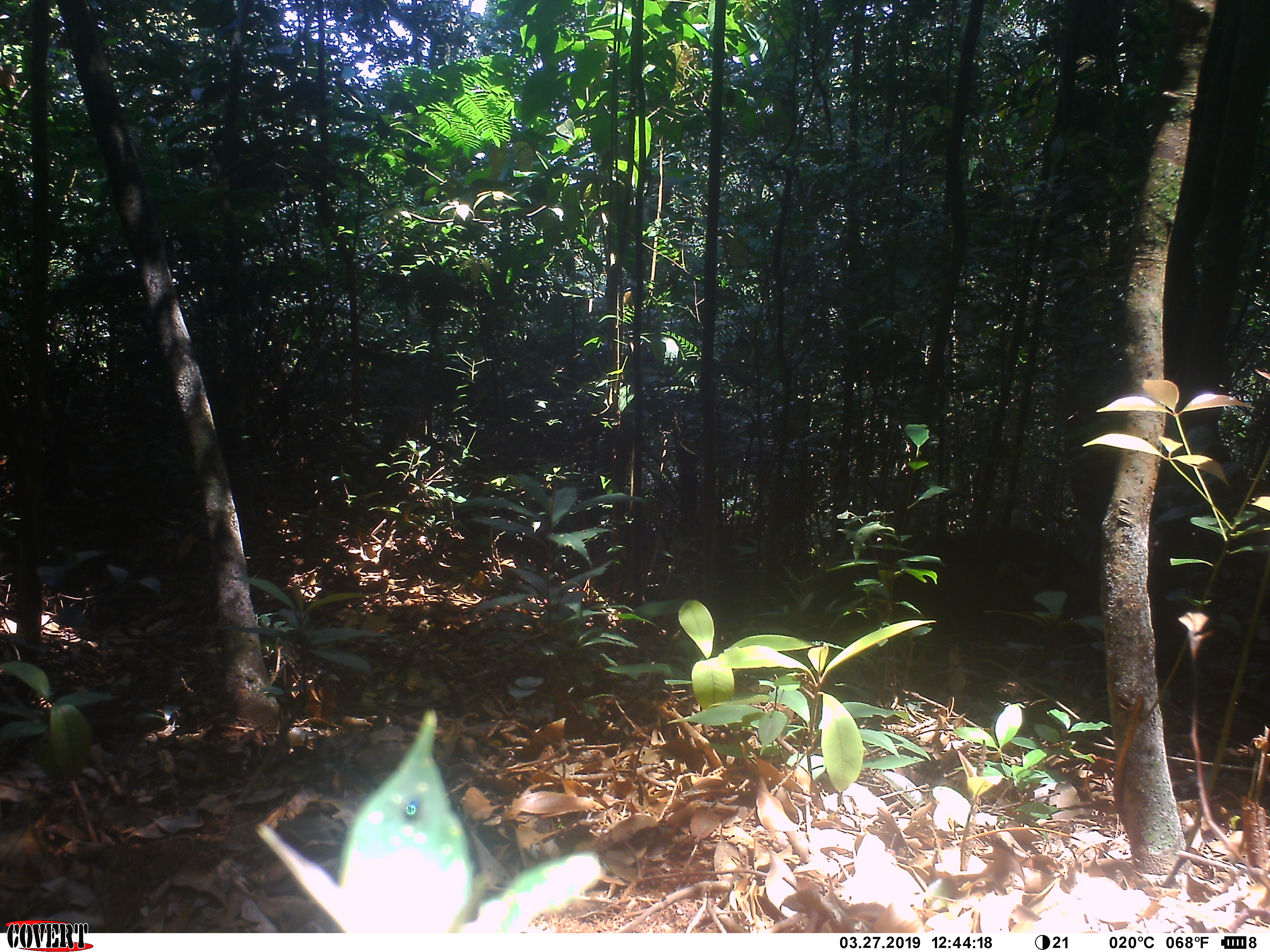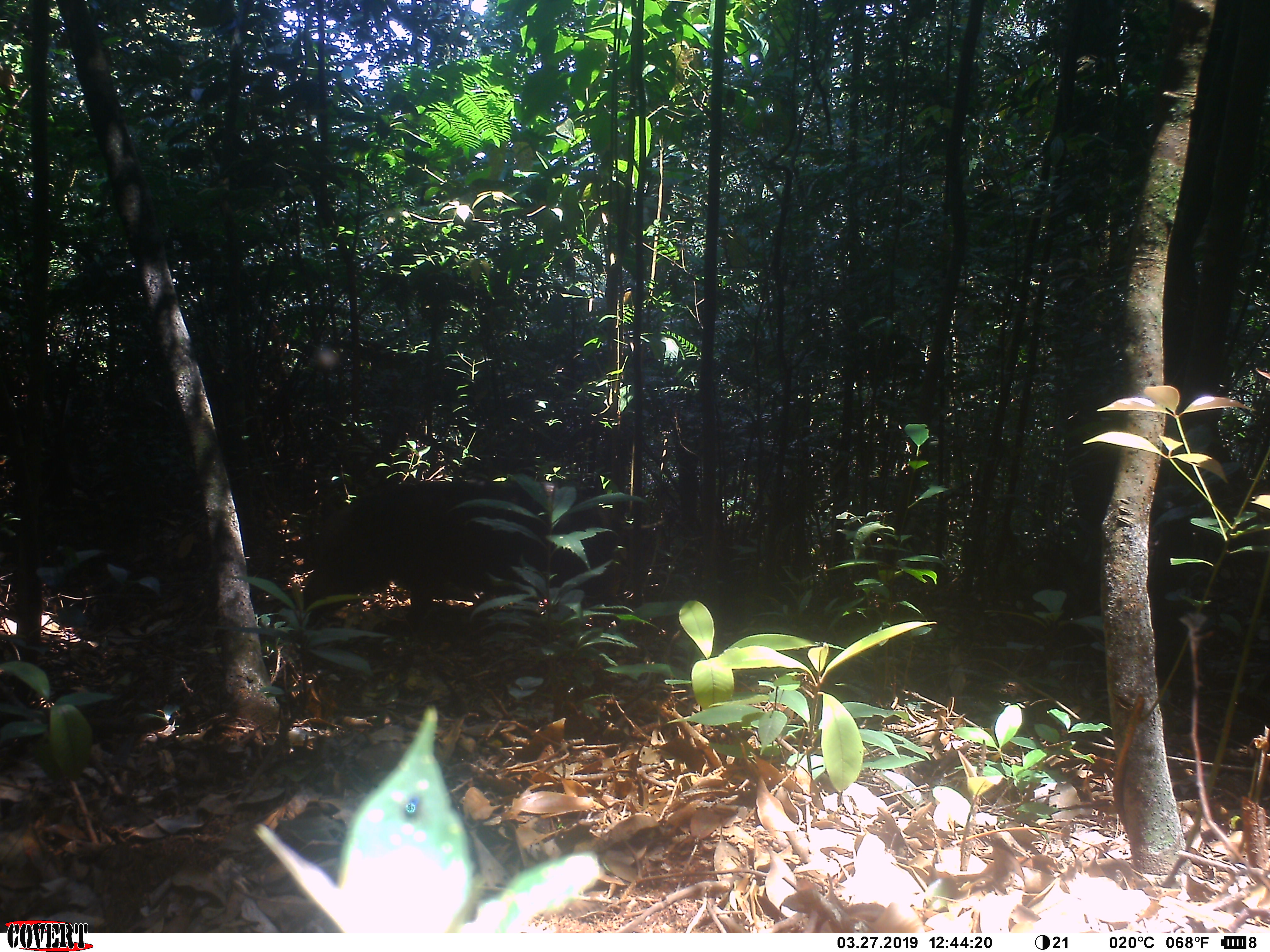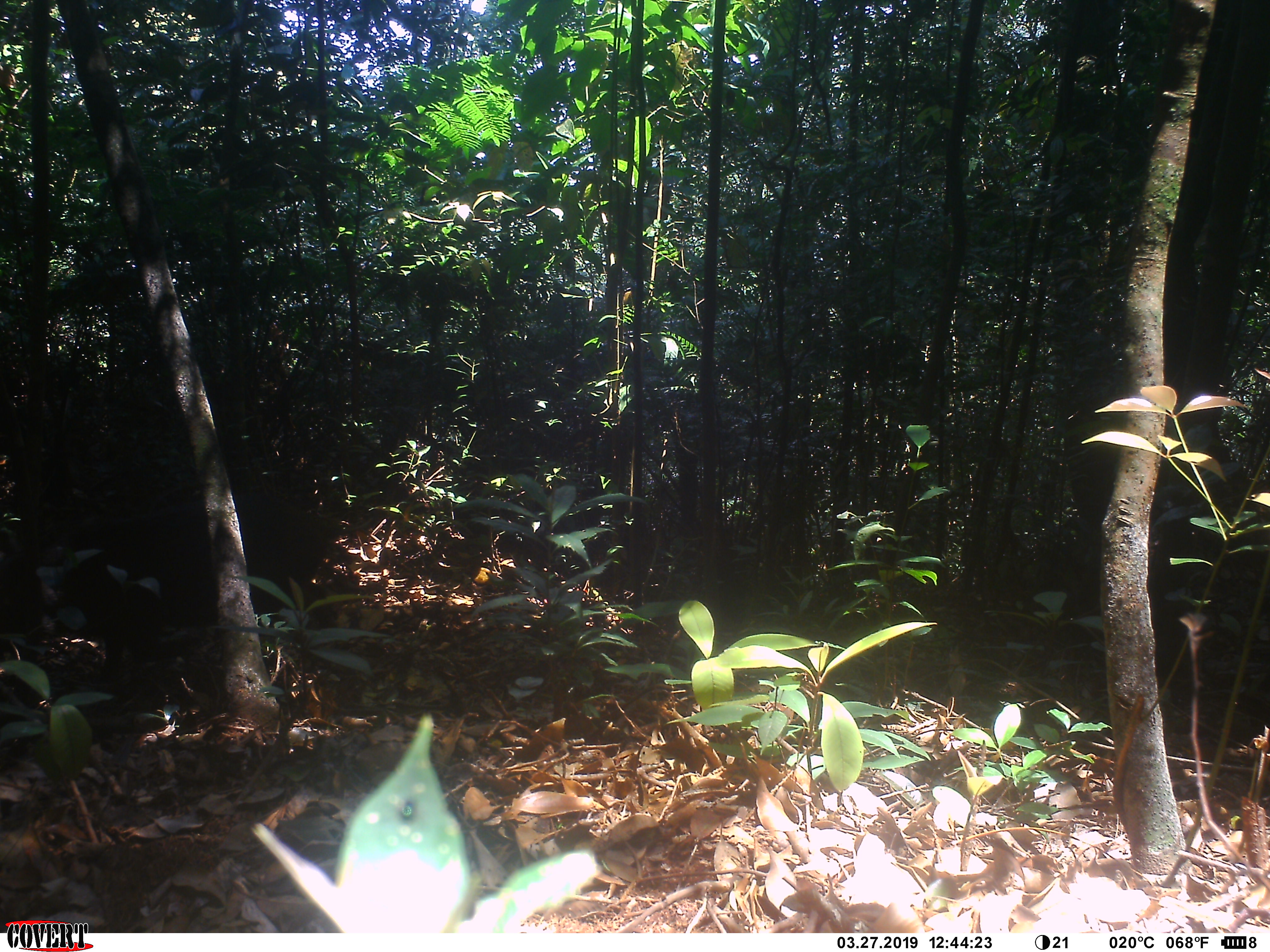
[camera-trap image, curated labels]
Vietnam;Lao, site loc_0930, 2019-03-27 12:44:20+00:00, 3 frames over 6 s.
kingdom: Animalia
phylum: Chordata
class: Mammalia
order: Artiodactyla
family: Suidae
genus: Sus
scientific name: Sus scrofa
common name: eurasian wild pig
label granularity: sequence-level